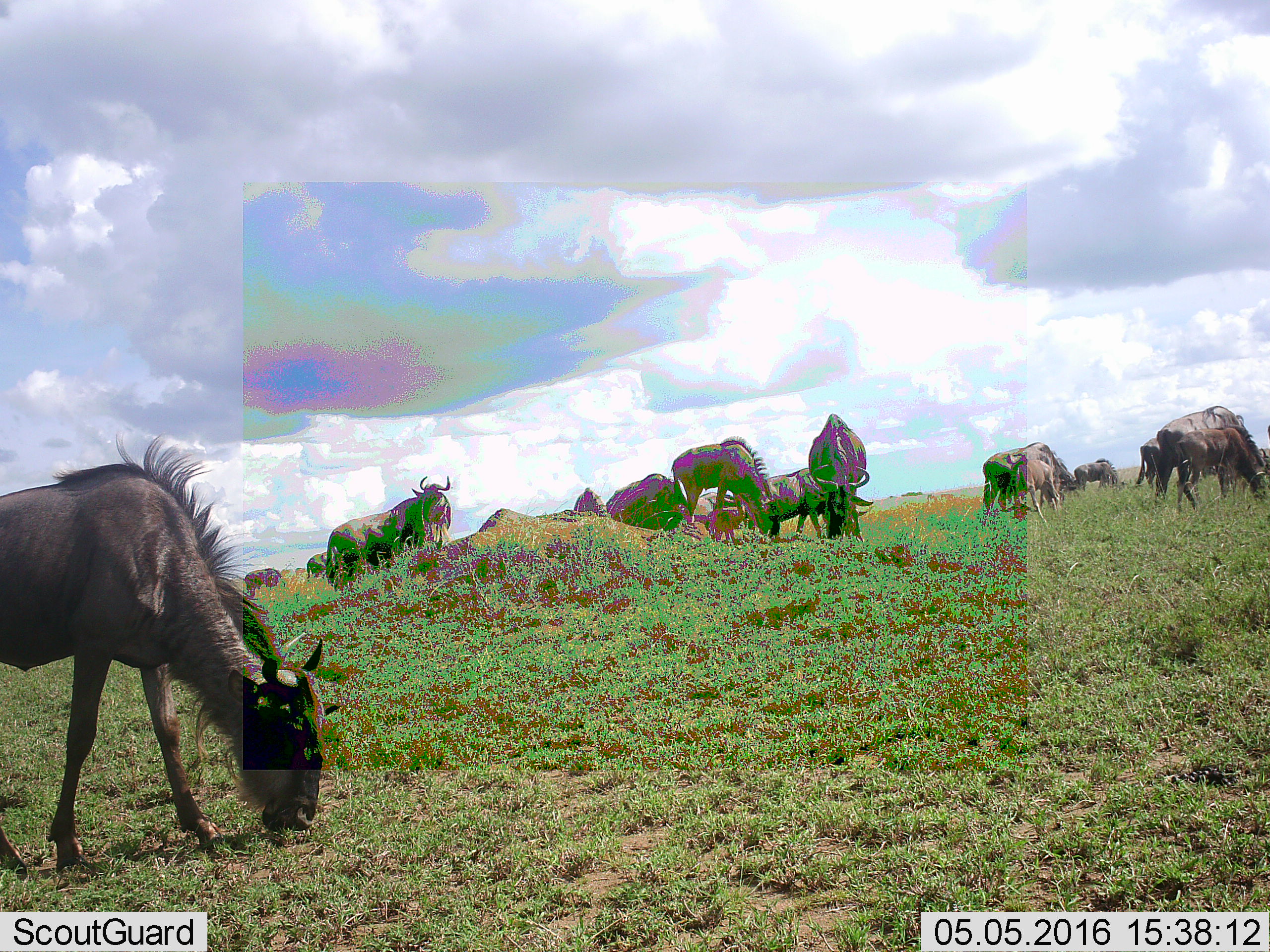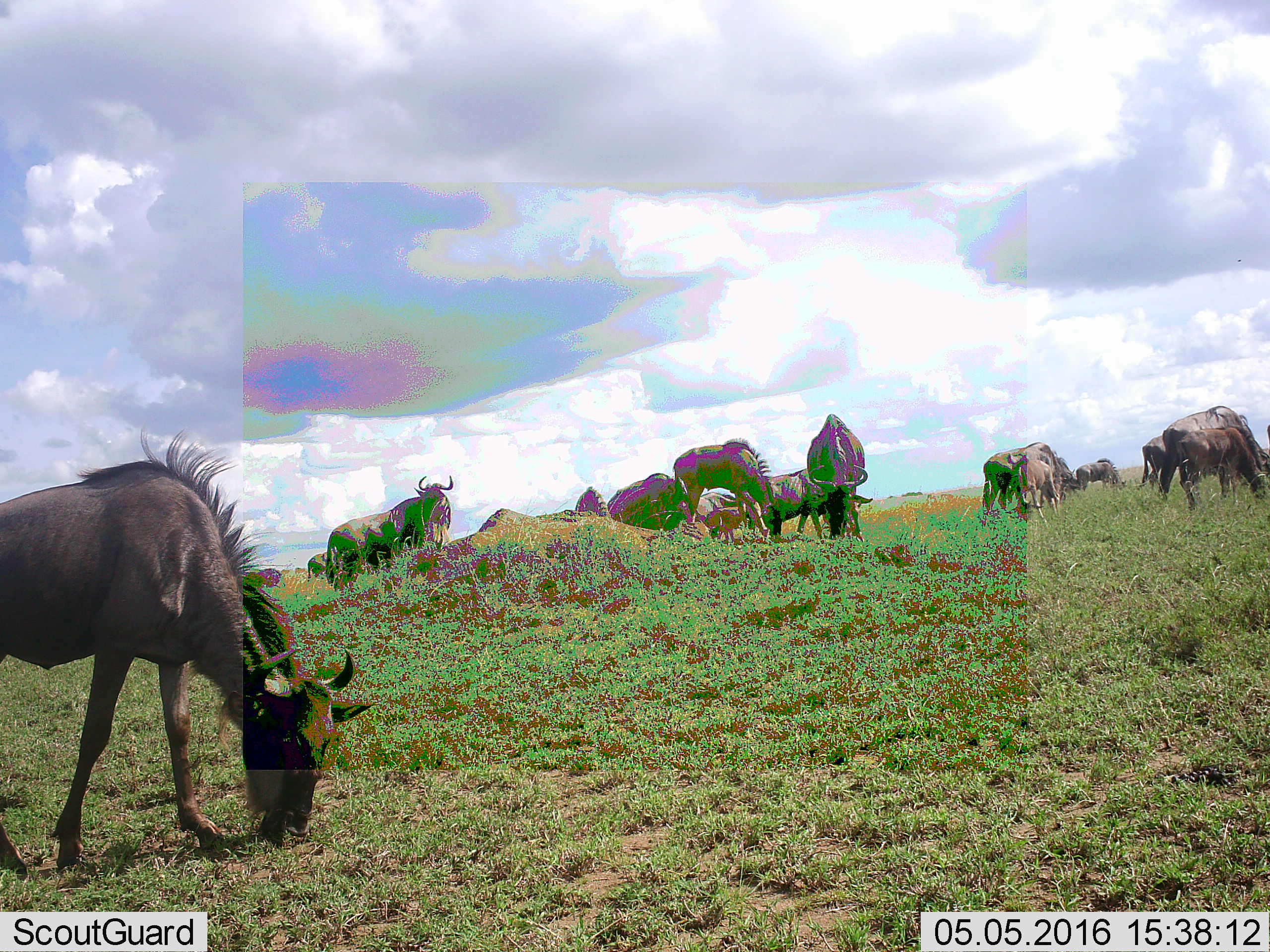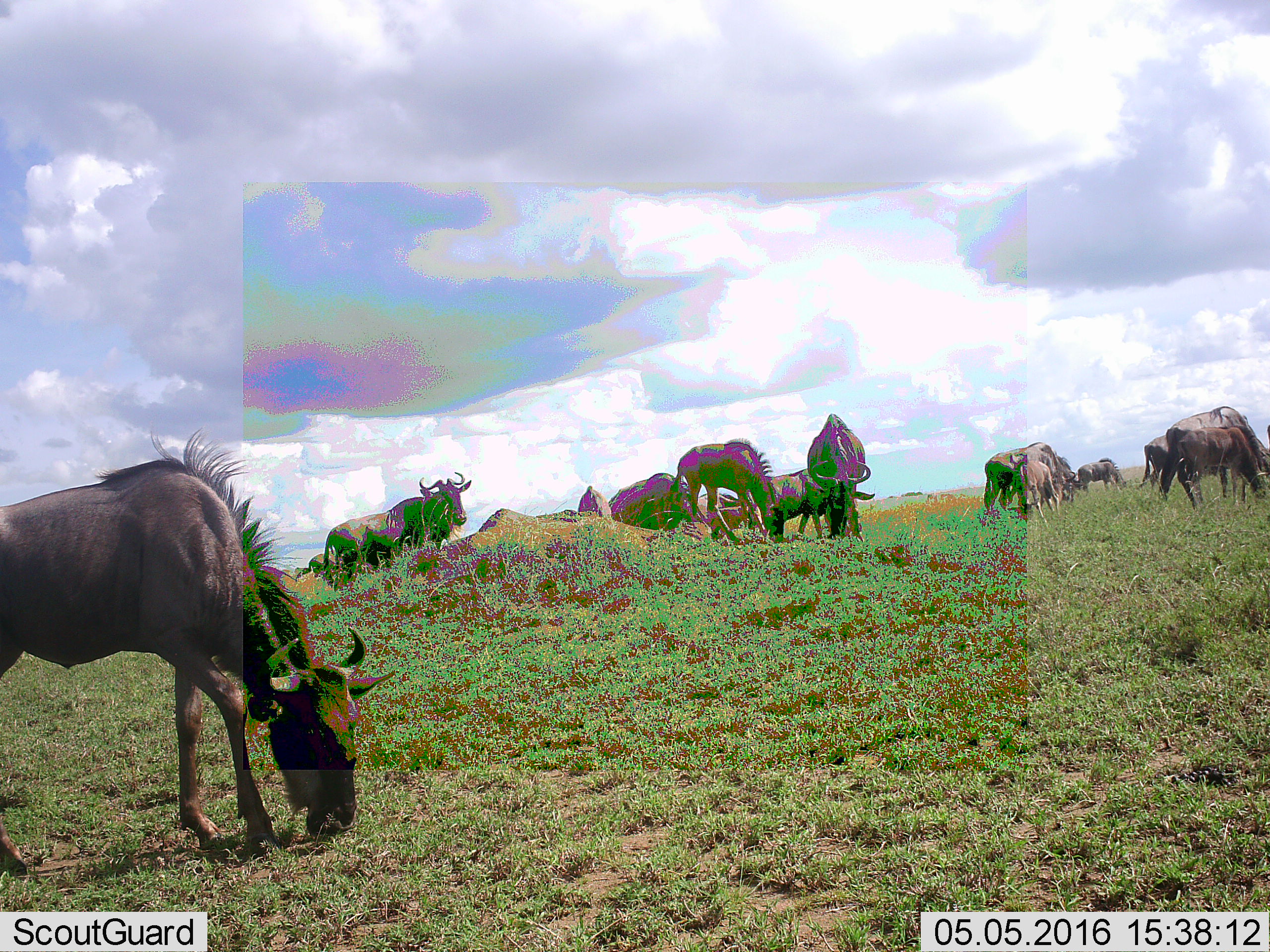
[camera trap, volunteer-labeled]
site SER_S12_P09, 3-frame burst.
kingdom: Animalia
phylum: Chordata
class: Mammalia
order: Artiodactyla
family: Bovidae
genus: Connochaetes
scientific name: Connochaetes taurinus taurinus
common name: blue wildebeest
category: wildebeestblue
Wildebeestblue (blue wildebeest) (Connochaetes taurinus taurinus), count 11-50. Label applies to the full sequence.